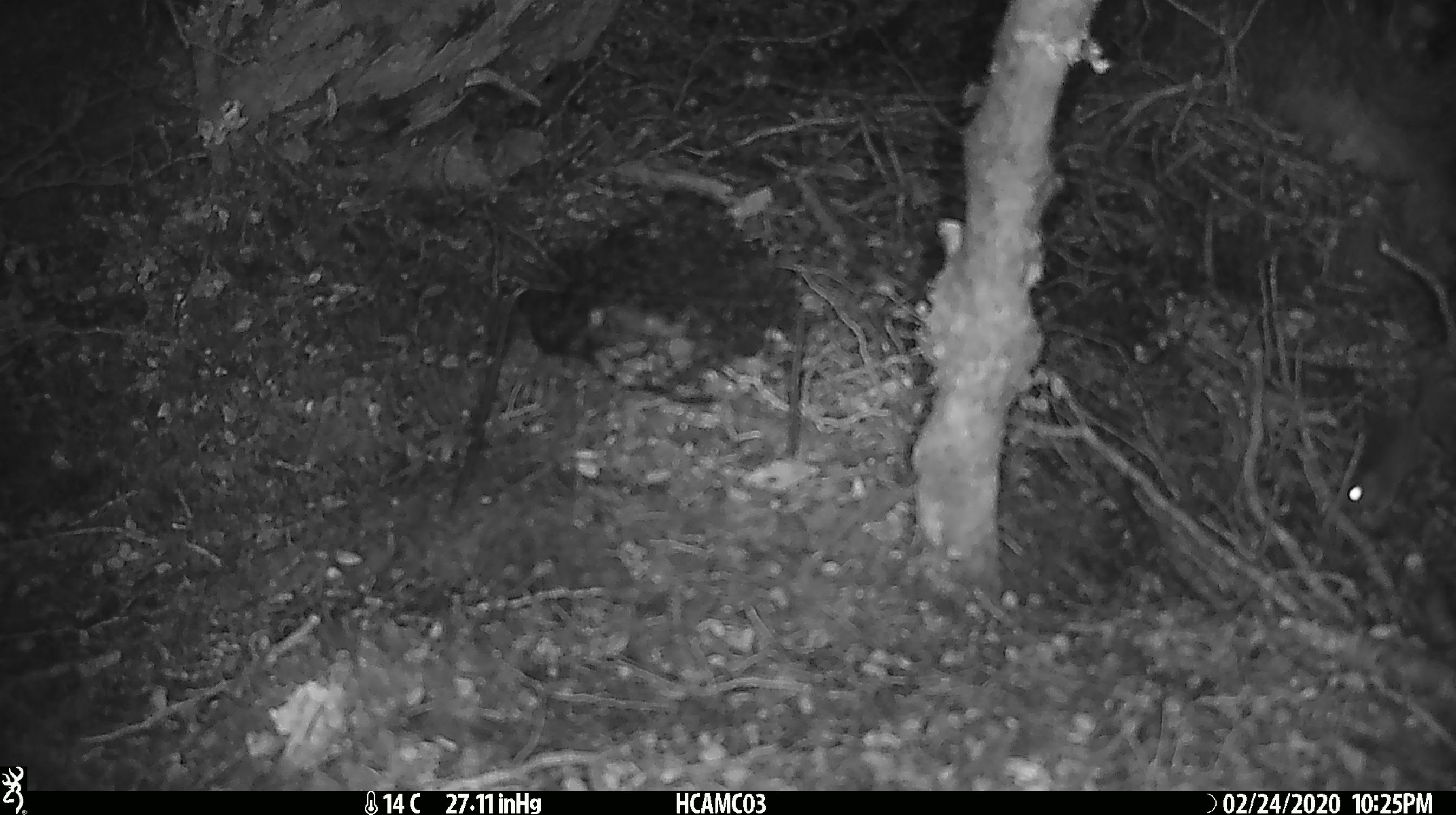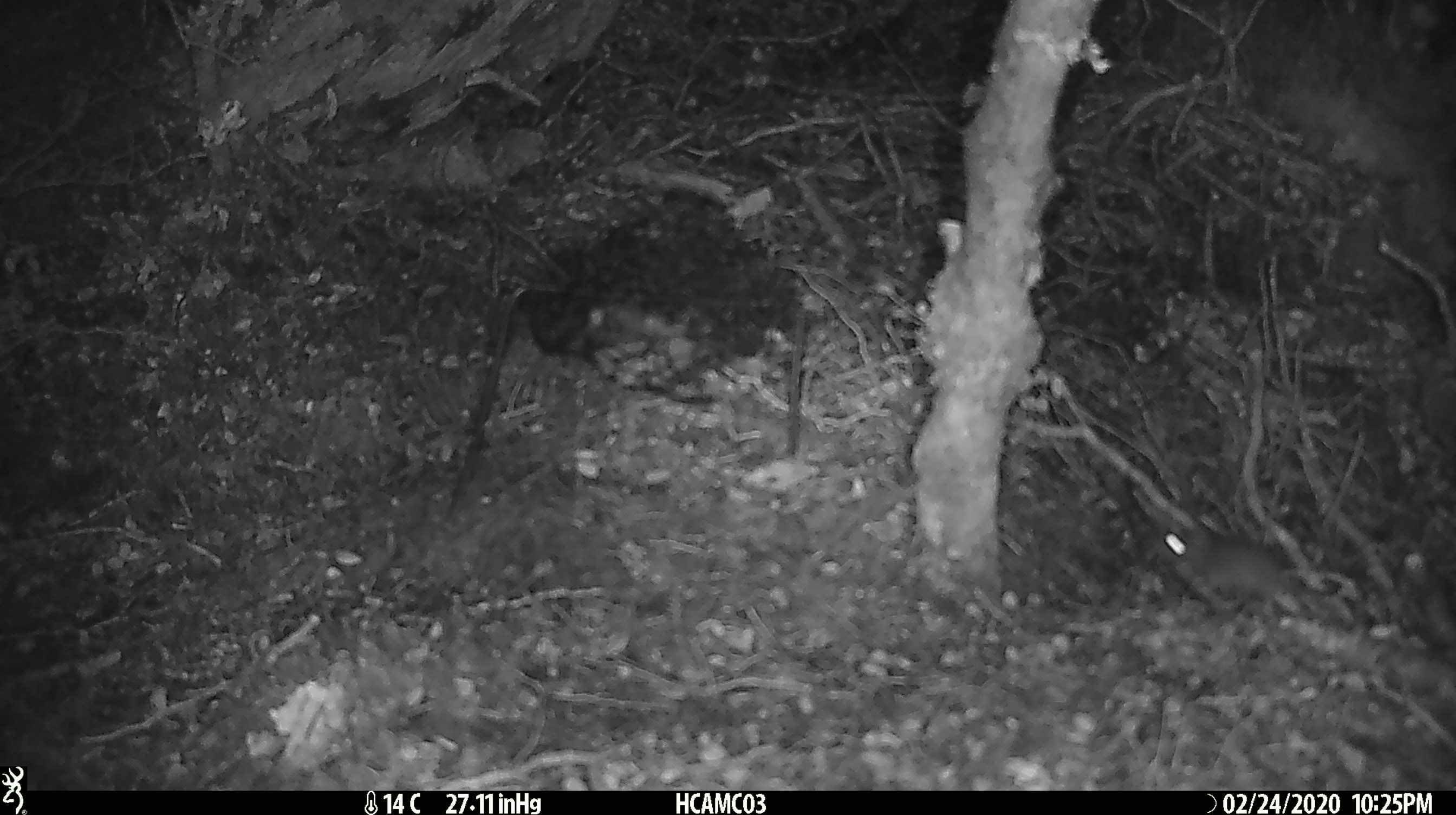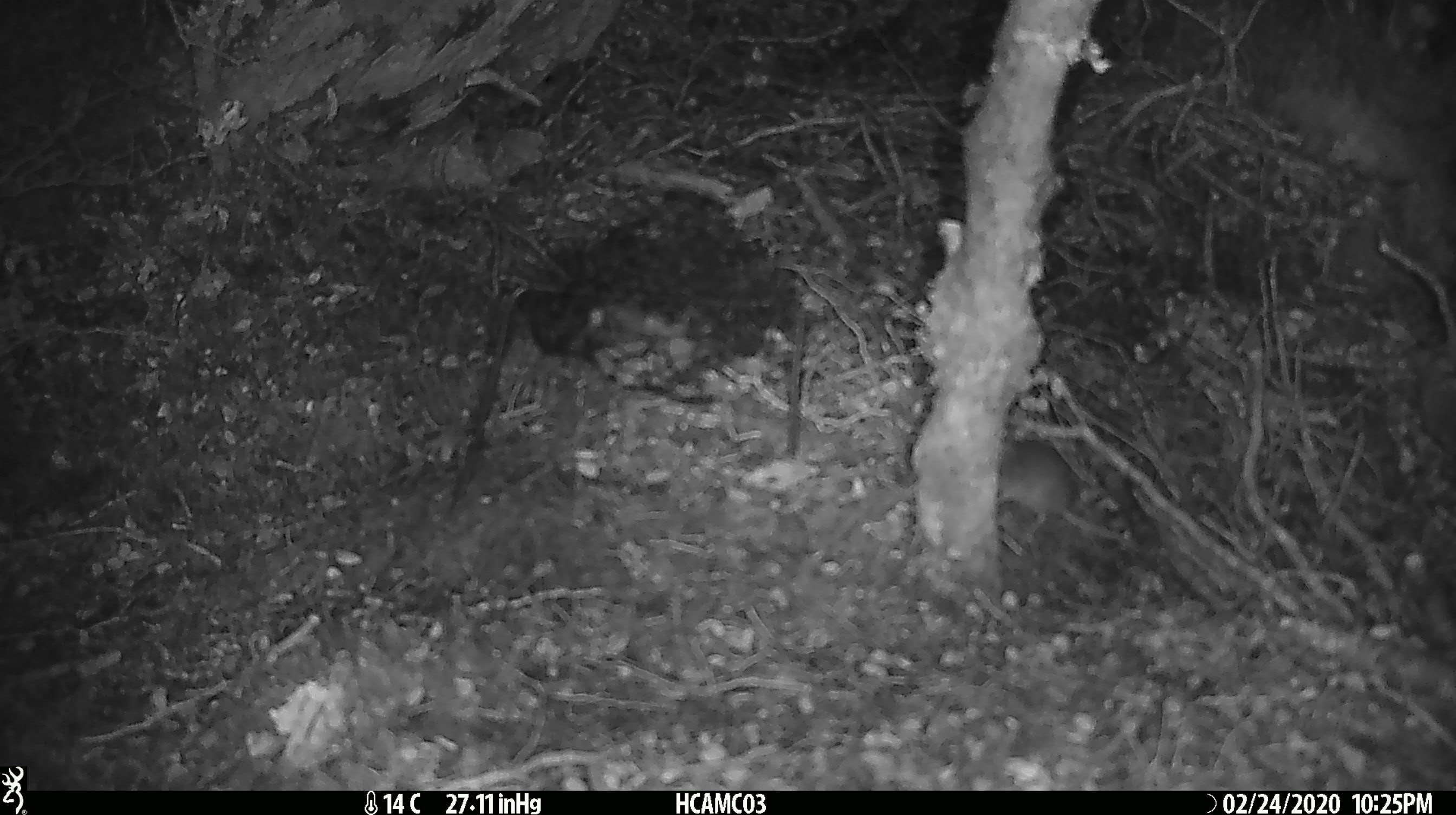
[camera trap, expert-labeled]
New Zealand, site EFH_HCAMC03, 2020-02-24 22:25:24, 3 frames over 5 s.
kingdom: Animalia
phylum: Chordata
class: Mammalia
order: Rodentia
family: Muridae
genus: Mus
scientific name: Mus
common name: mouse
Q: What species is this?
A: Mouse (Mus).